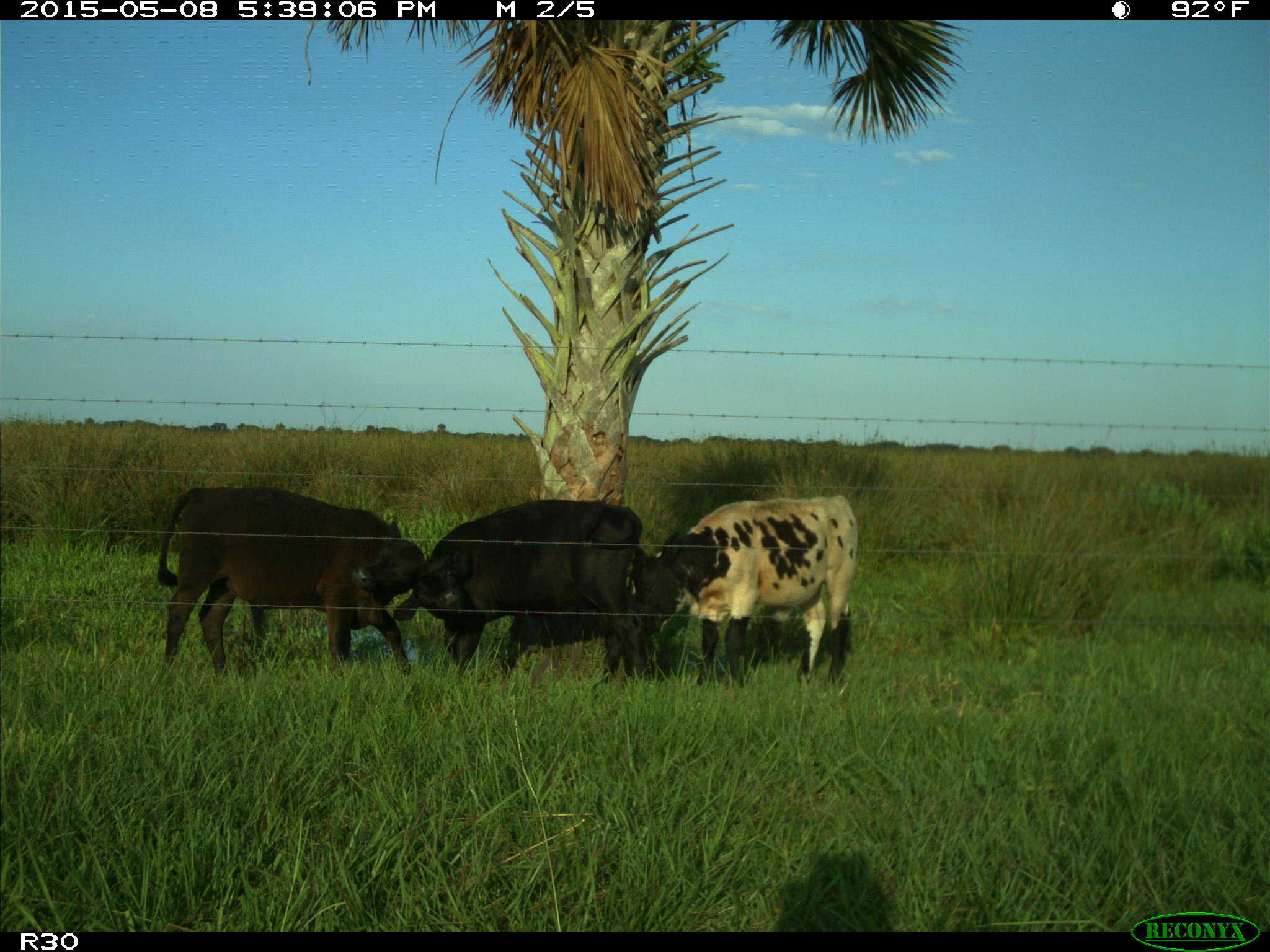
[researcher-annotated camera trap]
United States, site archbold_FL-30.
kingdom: Animalia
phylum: Chordata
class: Mammalia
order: Artiodactyla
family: Bovidae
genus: Bos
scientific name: Bos taurus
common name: domestic cow